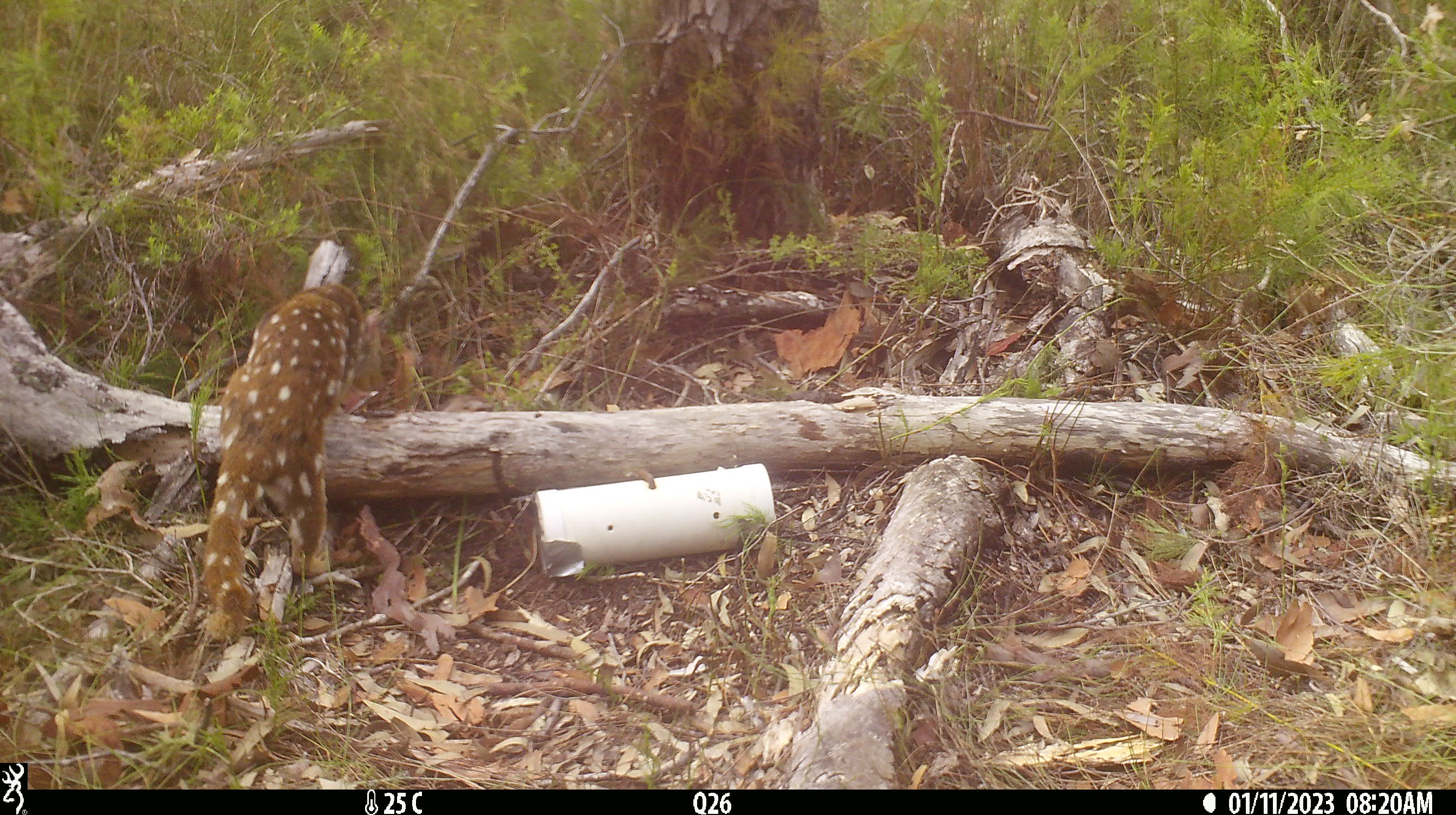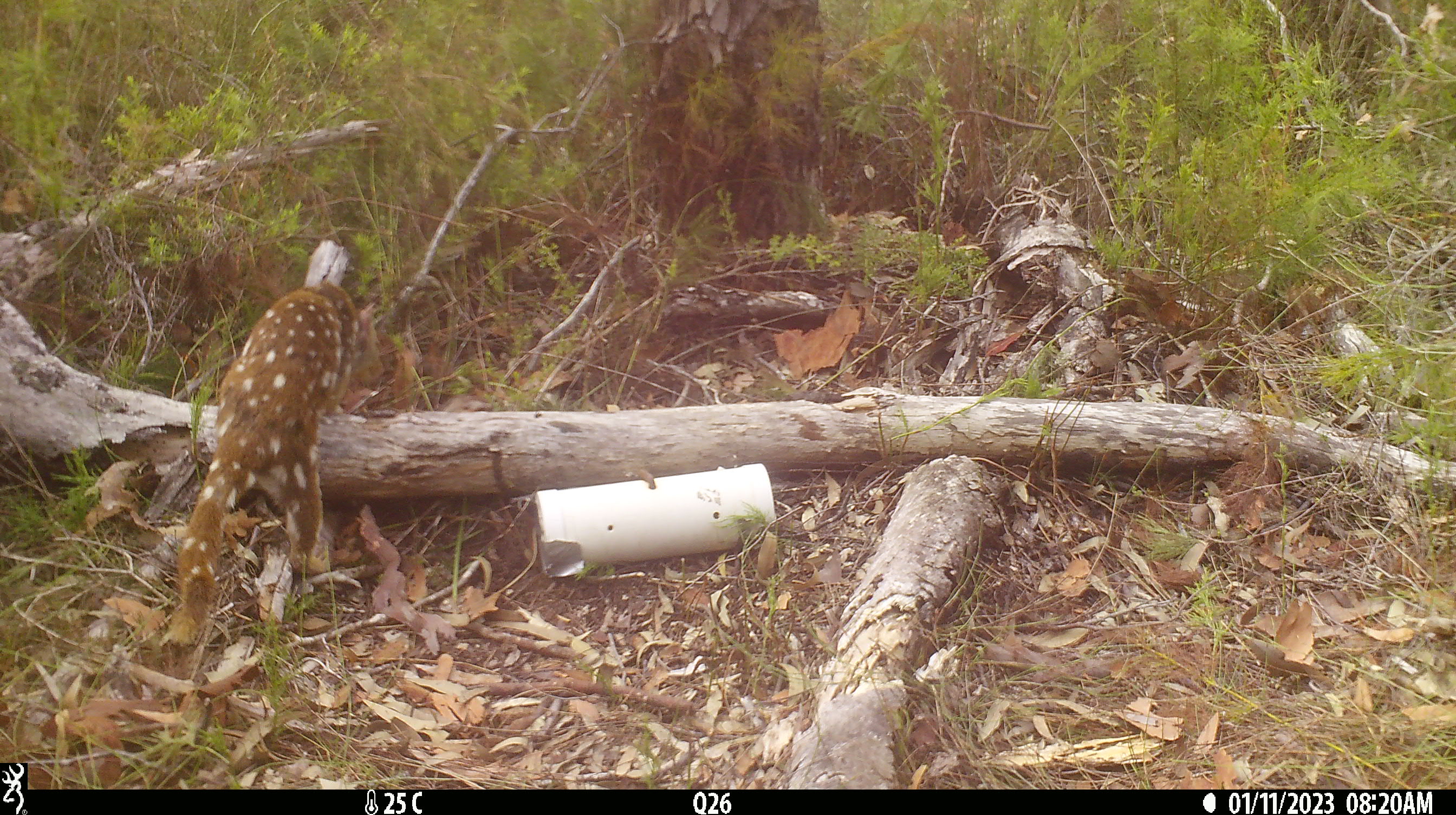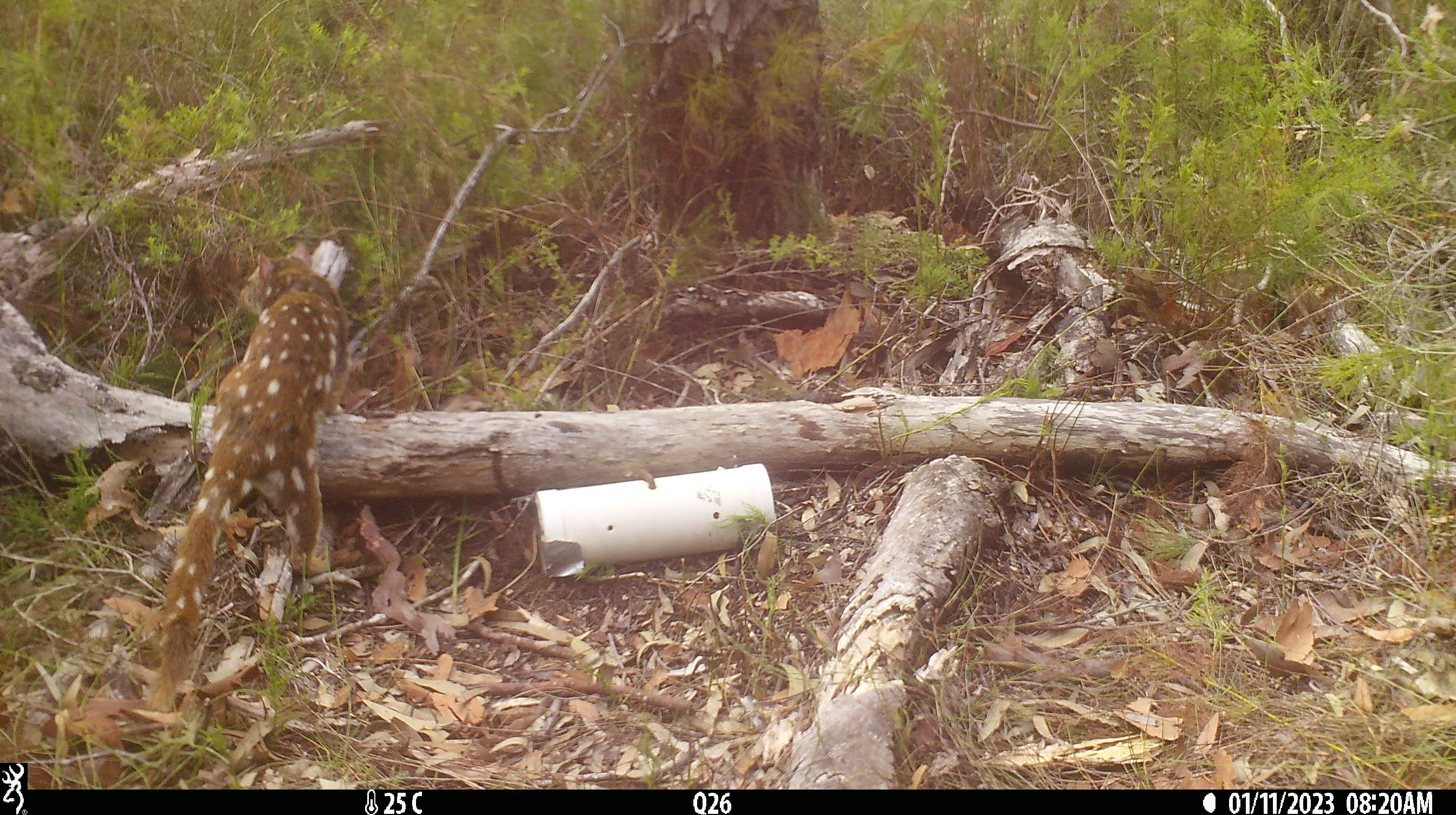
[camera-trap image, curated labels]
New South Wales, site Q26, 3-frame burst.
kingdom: Animalia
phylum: Chordata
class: Mammalia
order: Dasyuromorphia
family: Dasyuridae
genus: Dasyurus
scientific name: Dasyurus maculatus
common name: spotted-tailed quoll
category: quoll